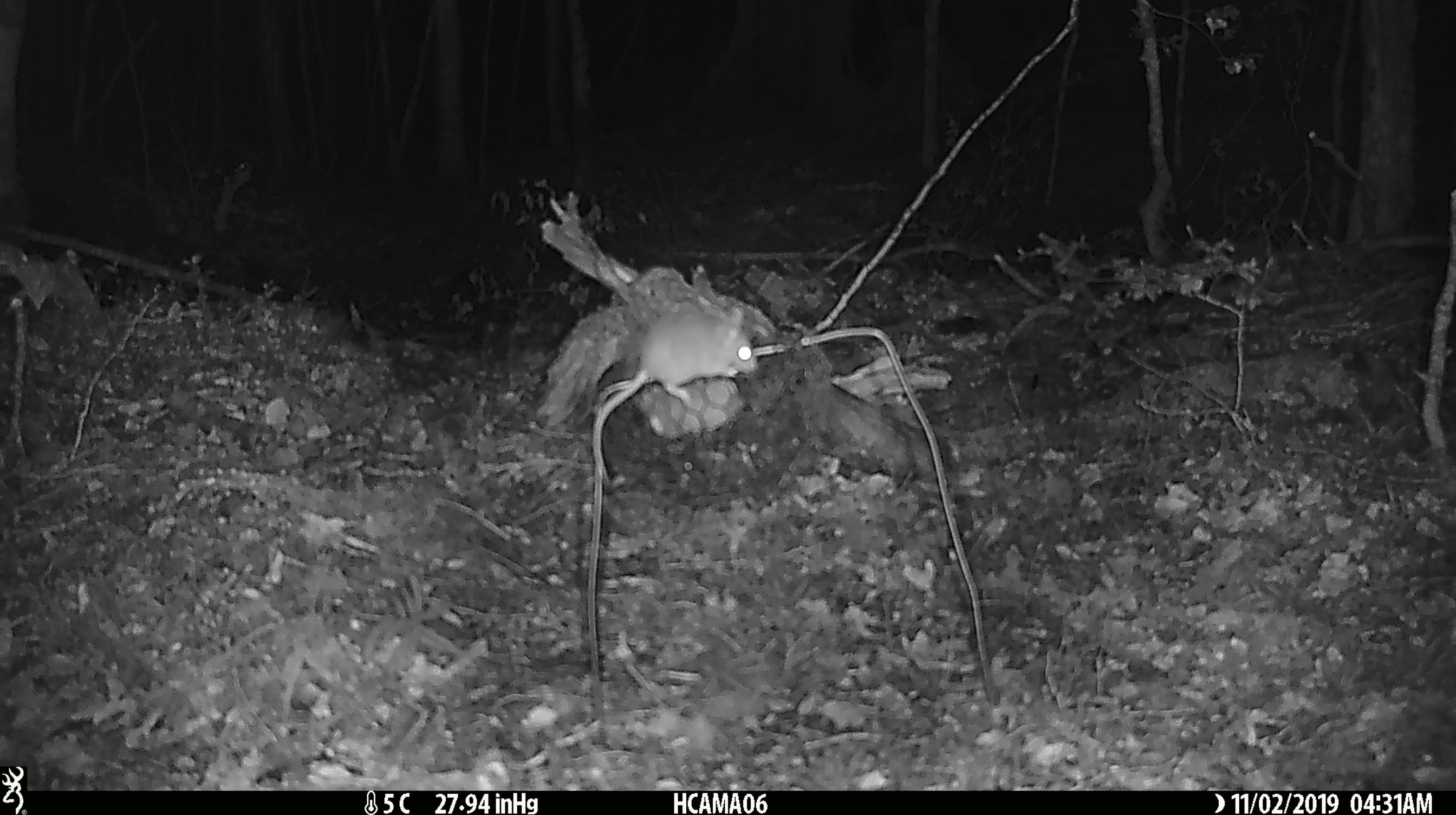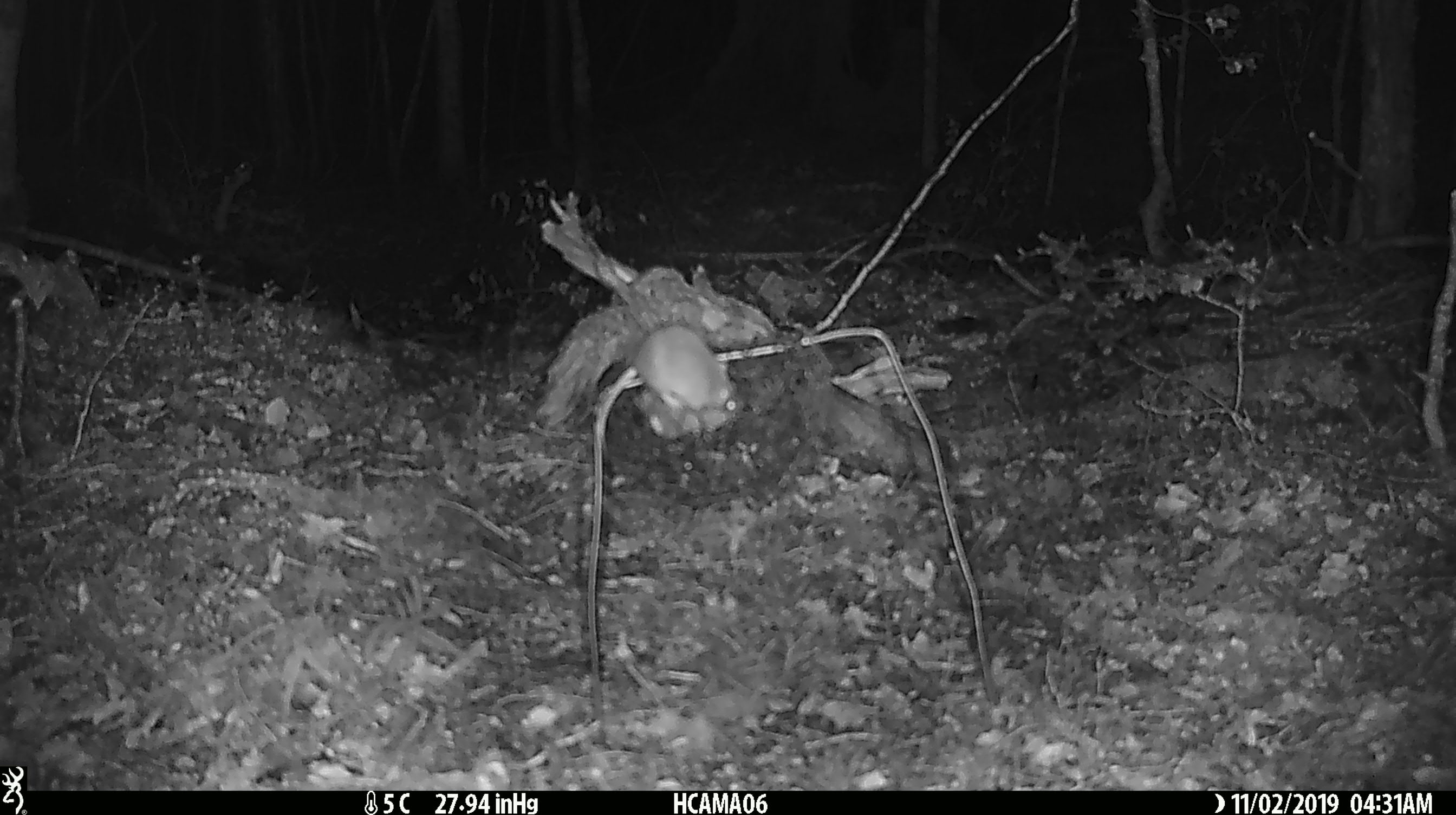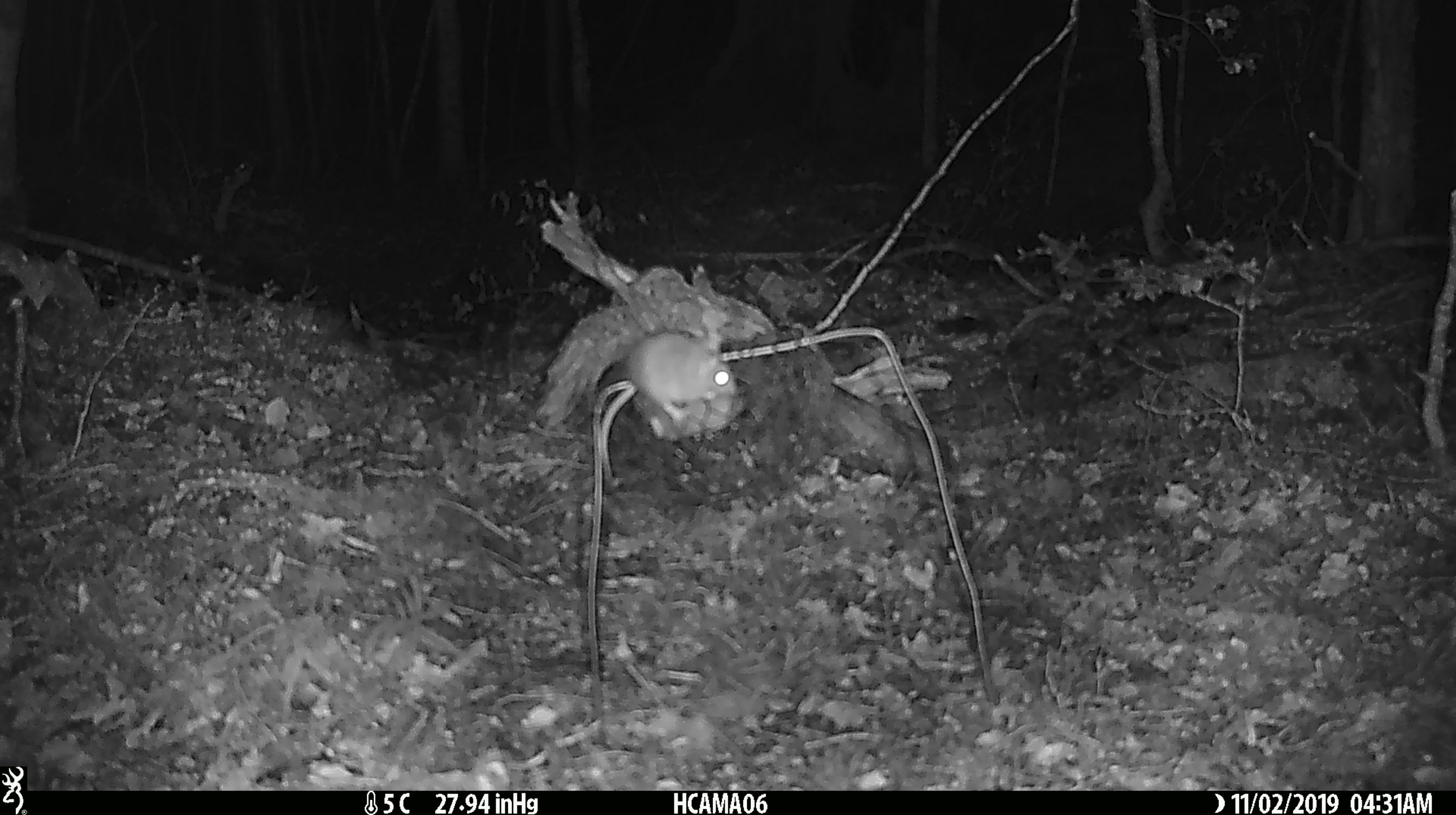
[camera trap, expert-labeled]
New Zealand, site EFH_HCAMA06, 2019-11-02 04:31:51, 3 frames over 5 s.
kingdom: Animalia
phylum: Chordata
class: Mammalia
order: Rodentia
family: Muridae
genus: Mus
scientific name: Mus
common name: mouse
Mouse (Mus).